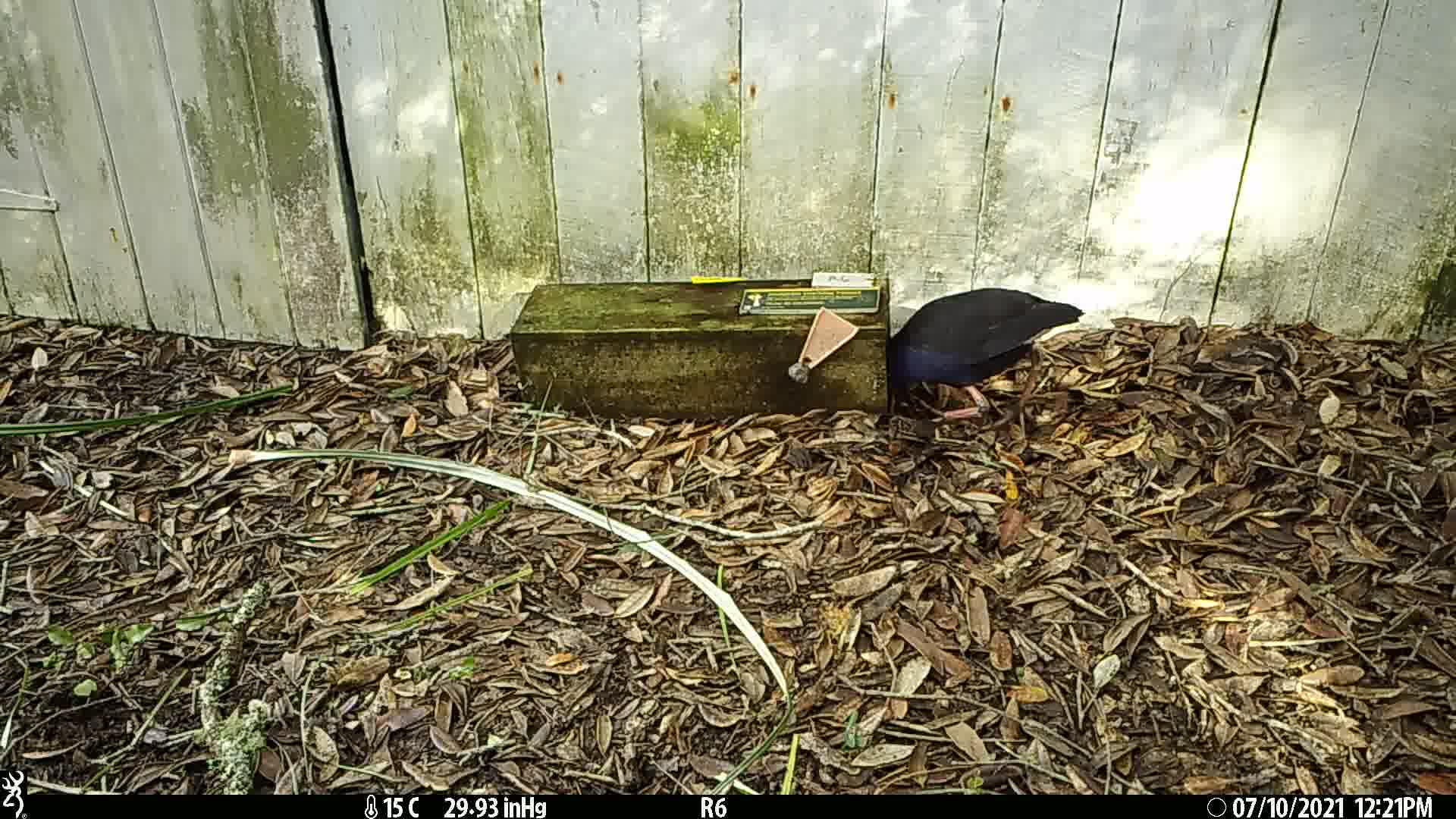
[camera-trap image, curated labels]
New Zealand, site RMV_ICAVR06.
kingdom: Animalia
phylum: Chordata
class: Aves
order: Gruiformes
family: Rallidae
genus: Porphyrio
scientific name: Porphyrio melanotus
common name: australasian swamphen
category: pukeko